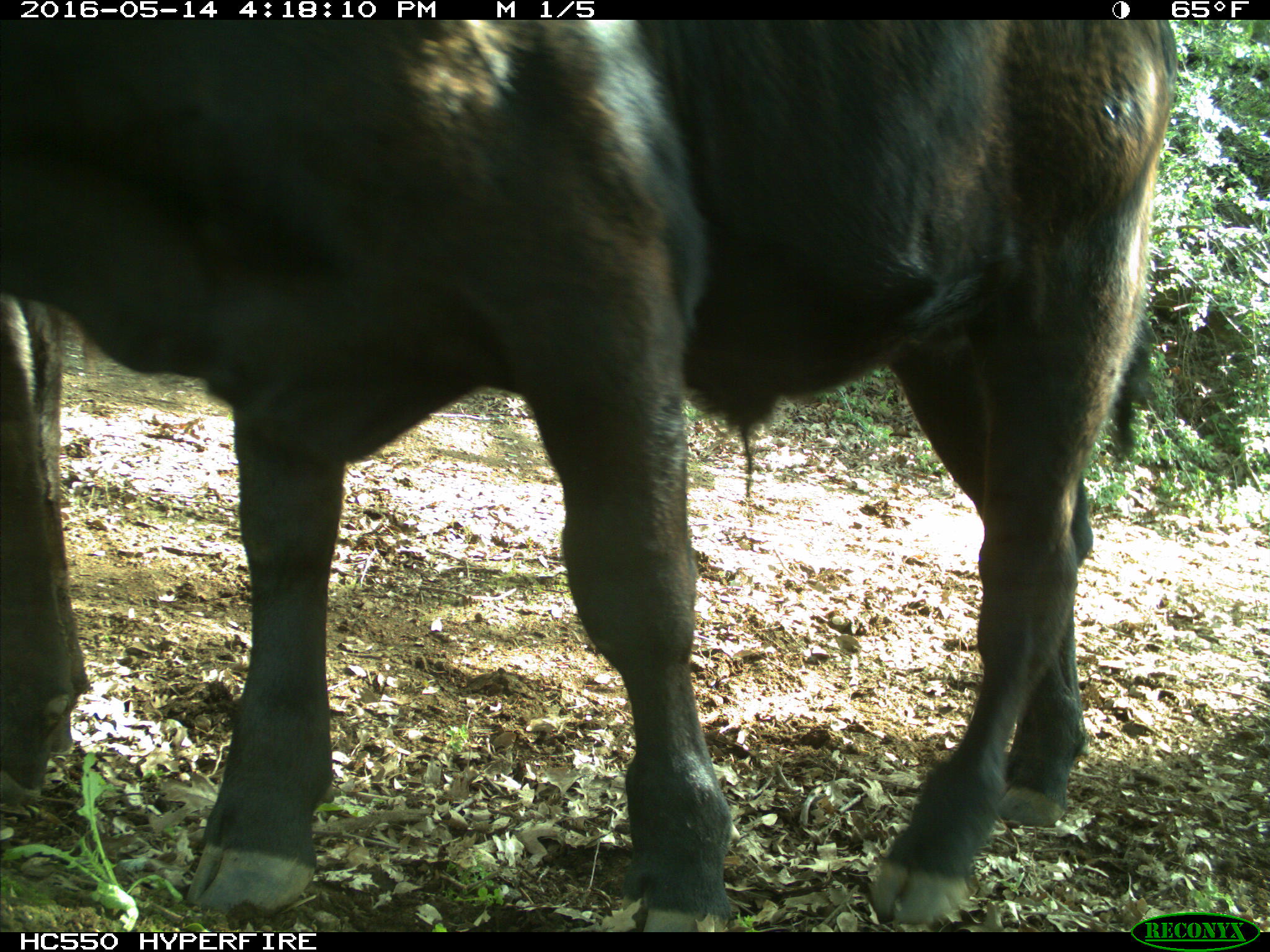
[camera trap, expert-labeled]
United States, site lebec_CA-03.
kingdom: Animalia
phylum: Chordata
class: Mammalia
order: Artiodactyla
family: Bovidae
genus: Bos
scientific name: Bos taurus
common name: domestic cow